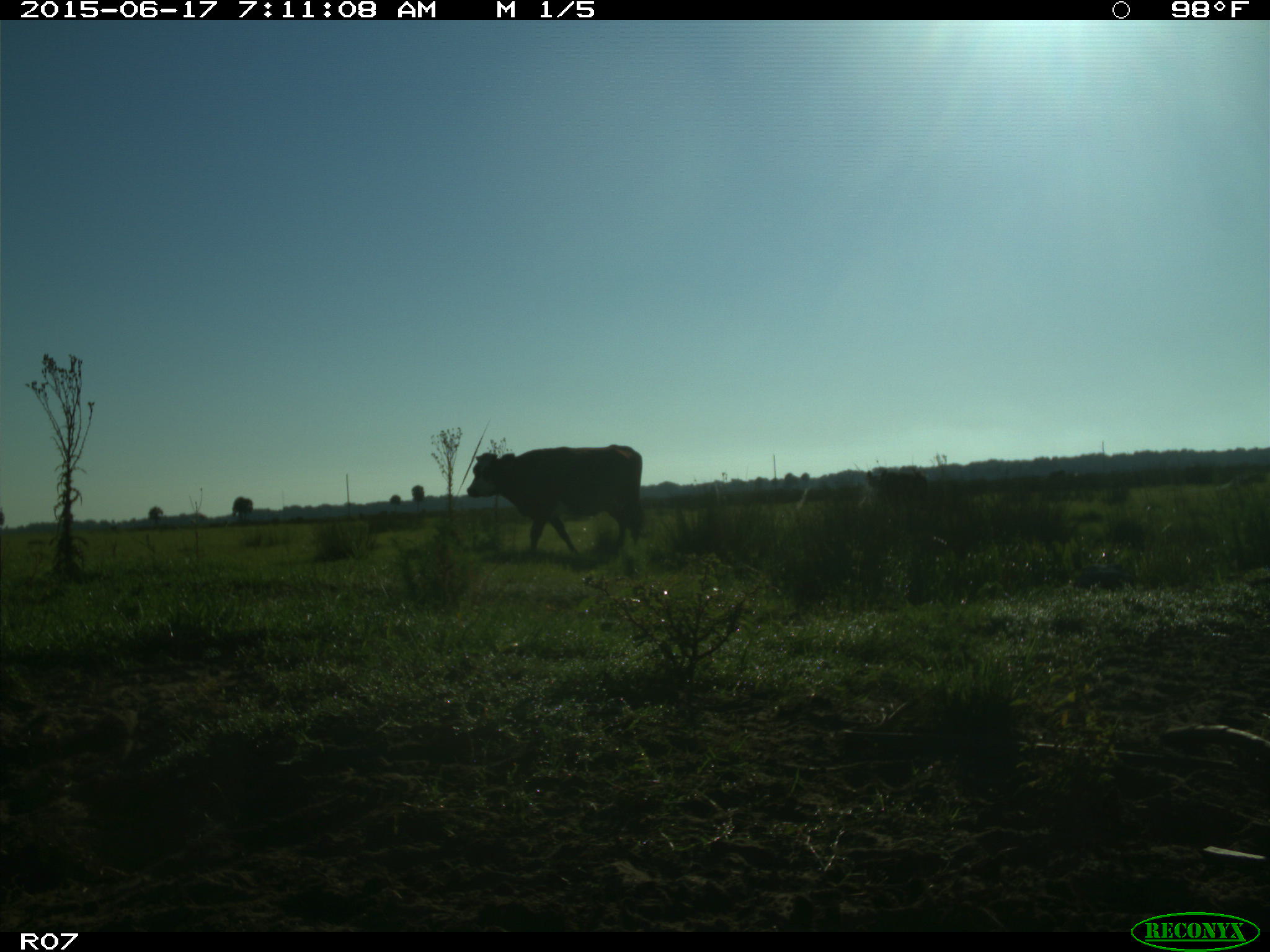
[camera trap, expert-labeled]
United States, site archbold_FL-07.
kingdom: Animalia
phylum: Chordata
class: Mammalia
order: Artiodactyla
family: Bovidae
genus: Bos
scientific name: Bos taurus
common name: domestic cow